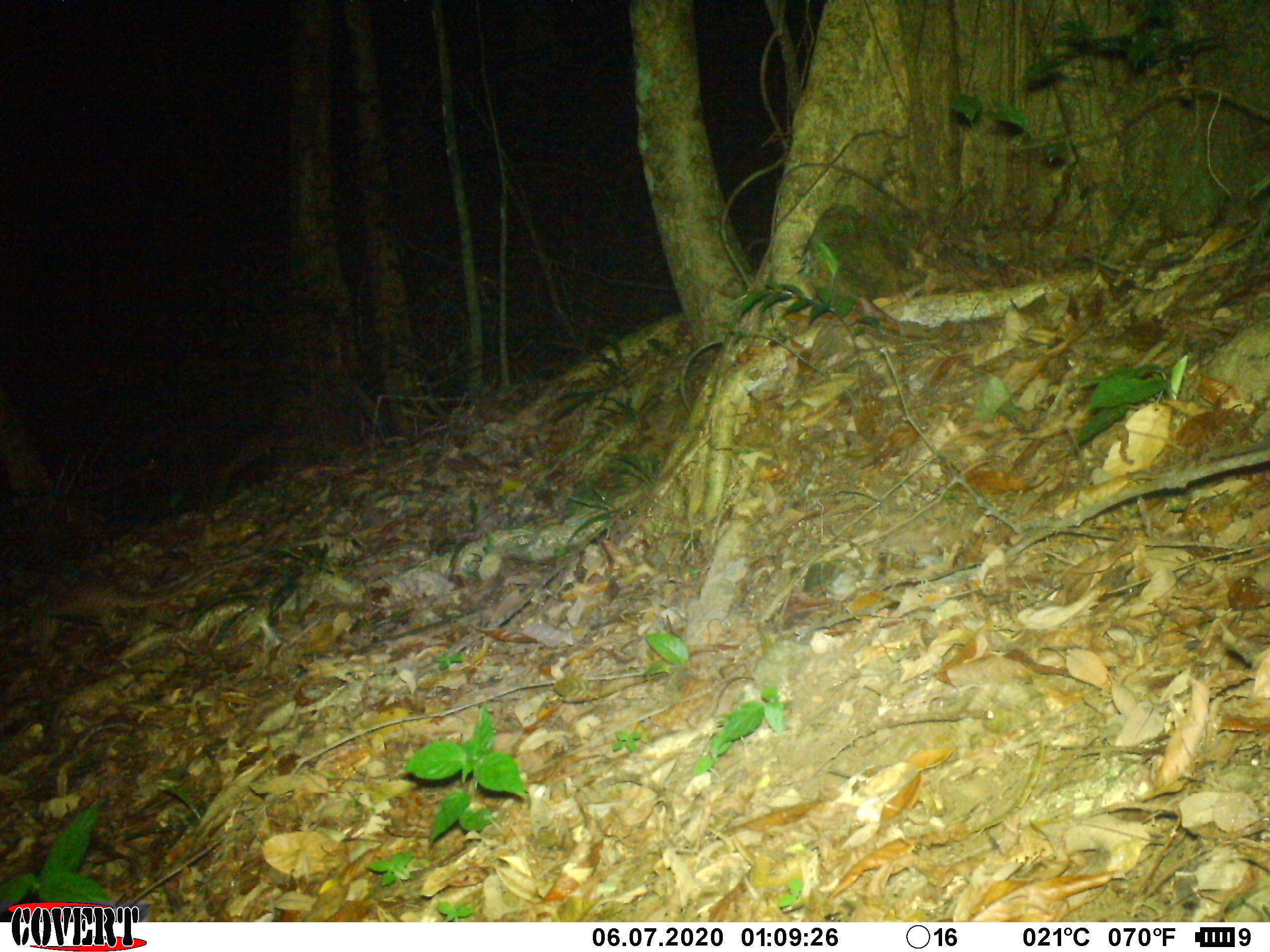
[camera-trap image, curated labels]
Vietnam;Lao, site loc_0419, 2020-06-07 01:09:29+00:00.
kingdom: Animalia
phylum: Chordata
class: Mammalia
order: Pholidota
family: Manidae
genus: Manis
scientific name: Manis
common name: asian pangolins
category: pangolin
Pangolin (asian pangolins) (Manis). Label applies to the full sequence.